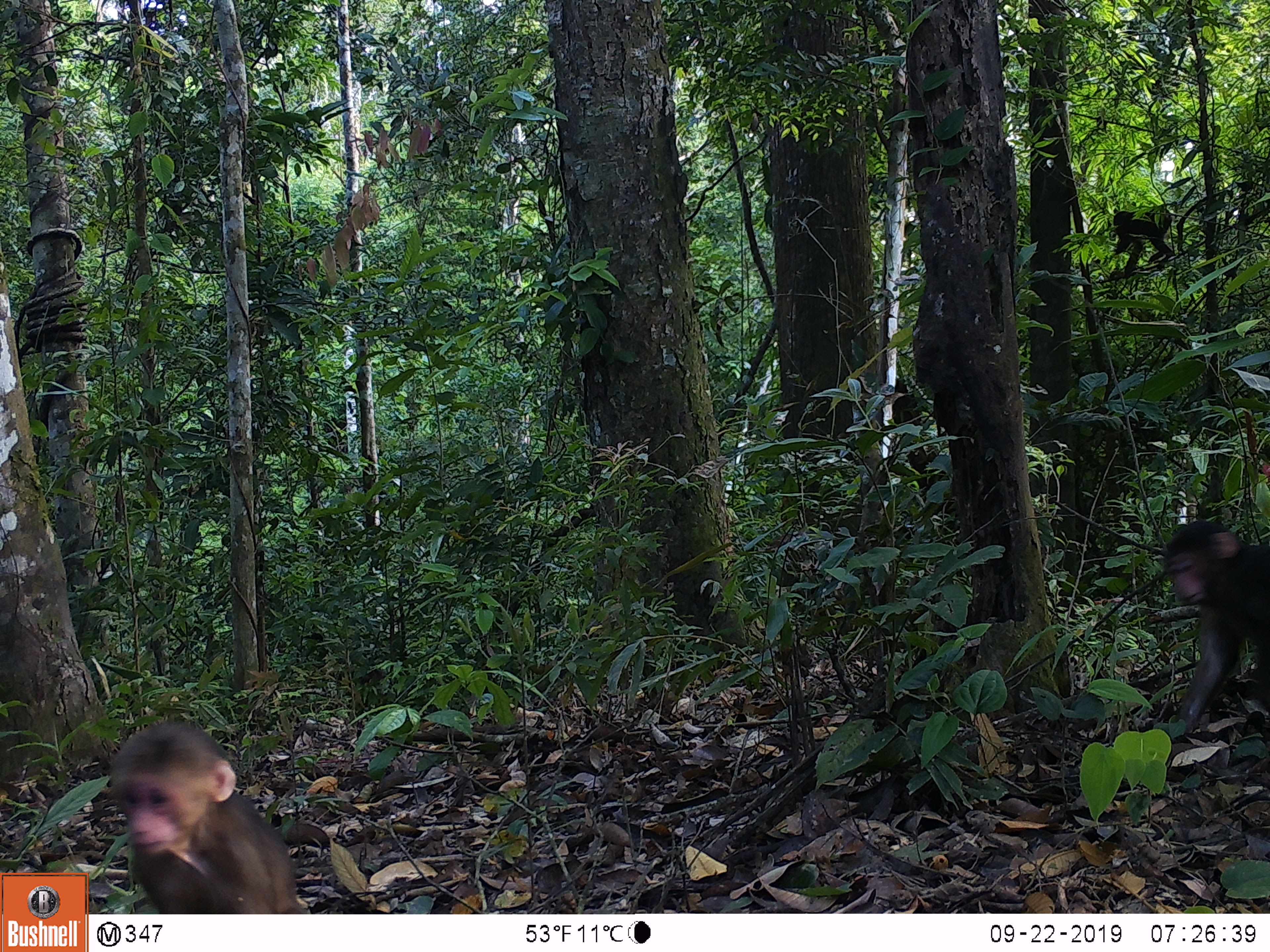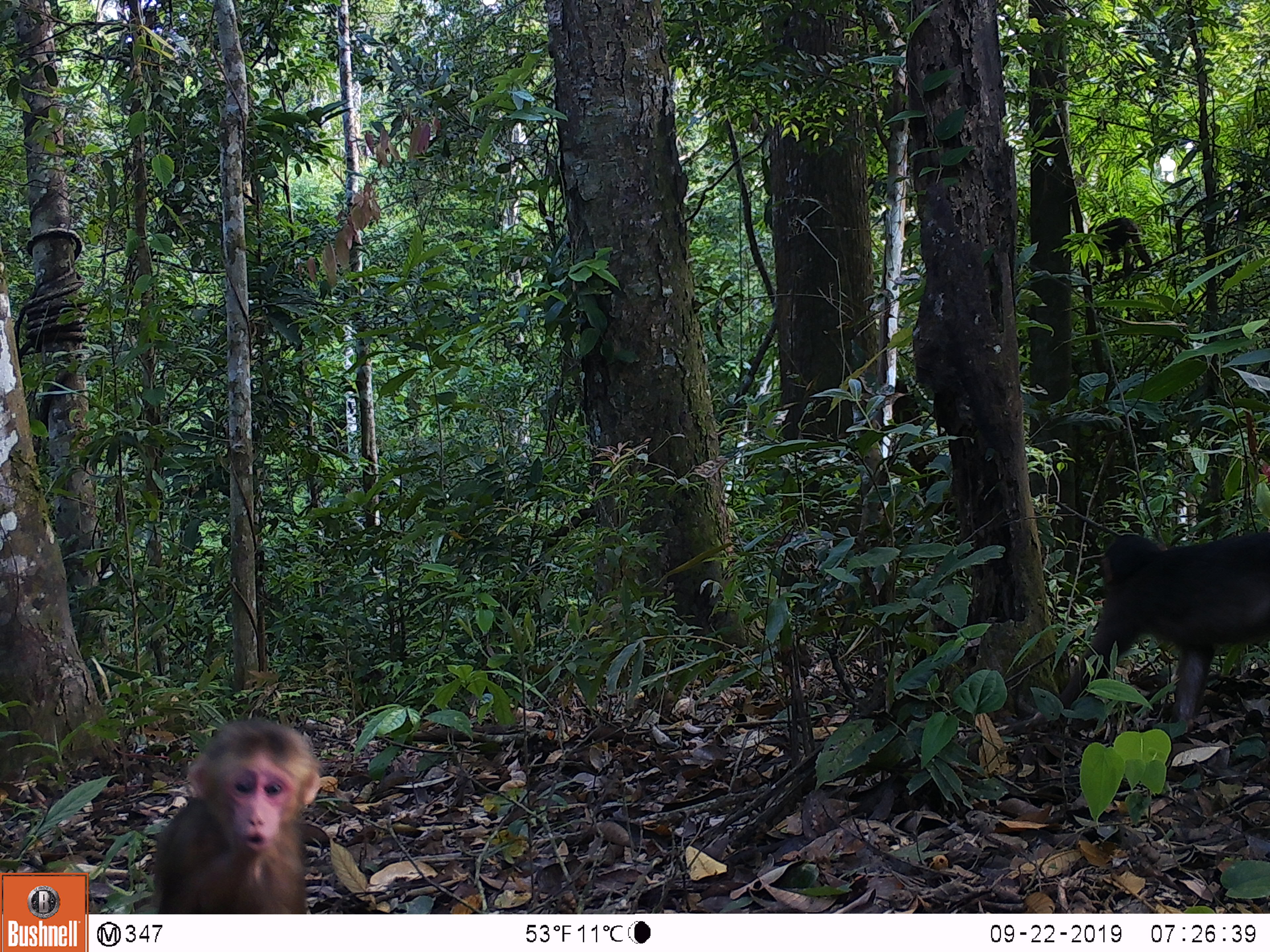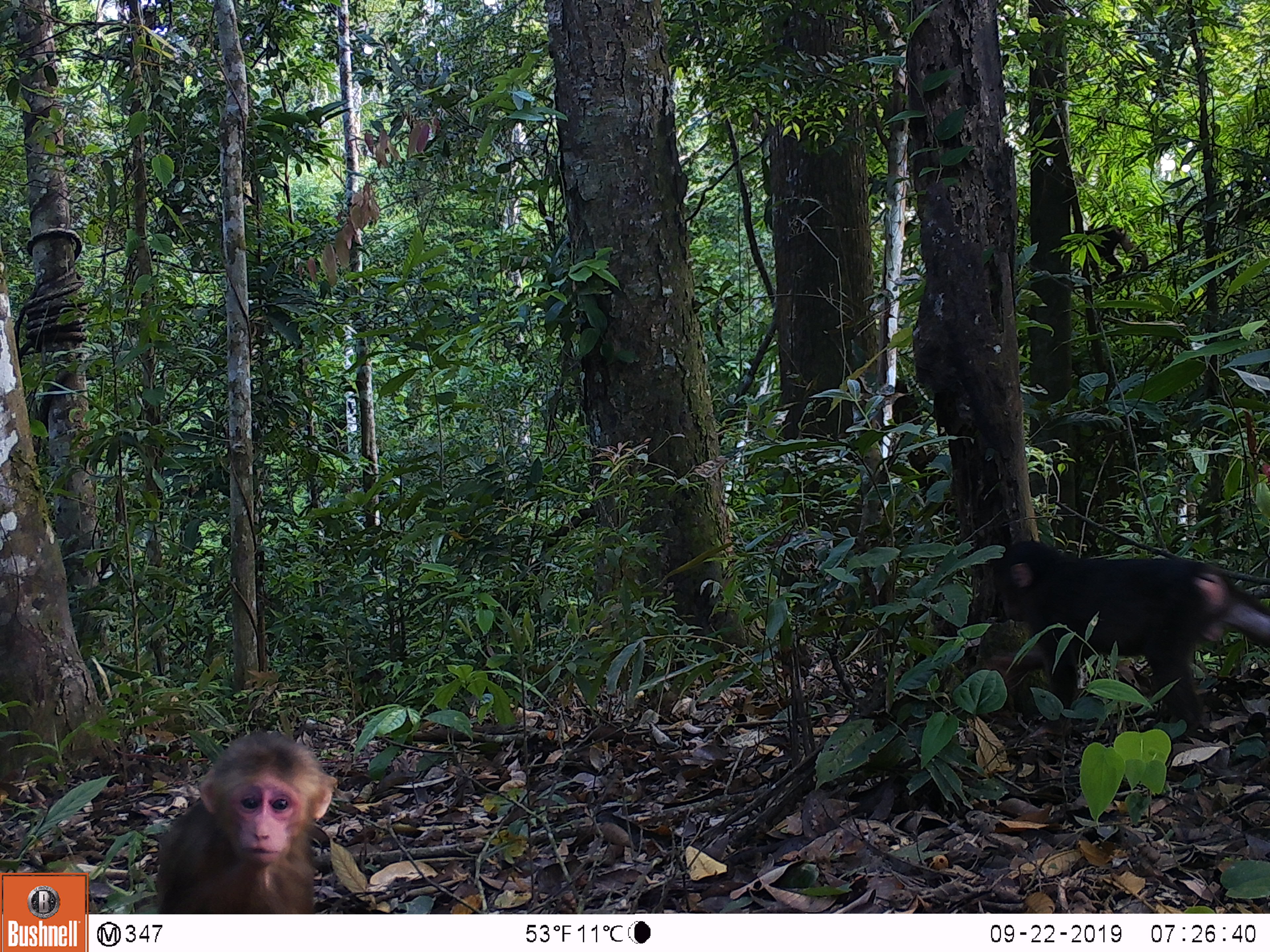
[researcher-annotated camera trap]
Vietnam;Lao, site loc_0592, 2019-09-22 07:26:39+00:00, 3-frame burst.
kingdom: Animalia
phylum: Chordata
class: Mammalia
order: Primates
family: Cercopithecidae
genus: Macaca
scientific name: Macaca arctoides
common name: stump-tailed macaque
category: stump tailed macaque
Stump tailed macaque (stump-tailed macaque) (Macaca arctoides). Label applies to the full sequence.